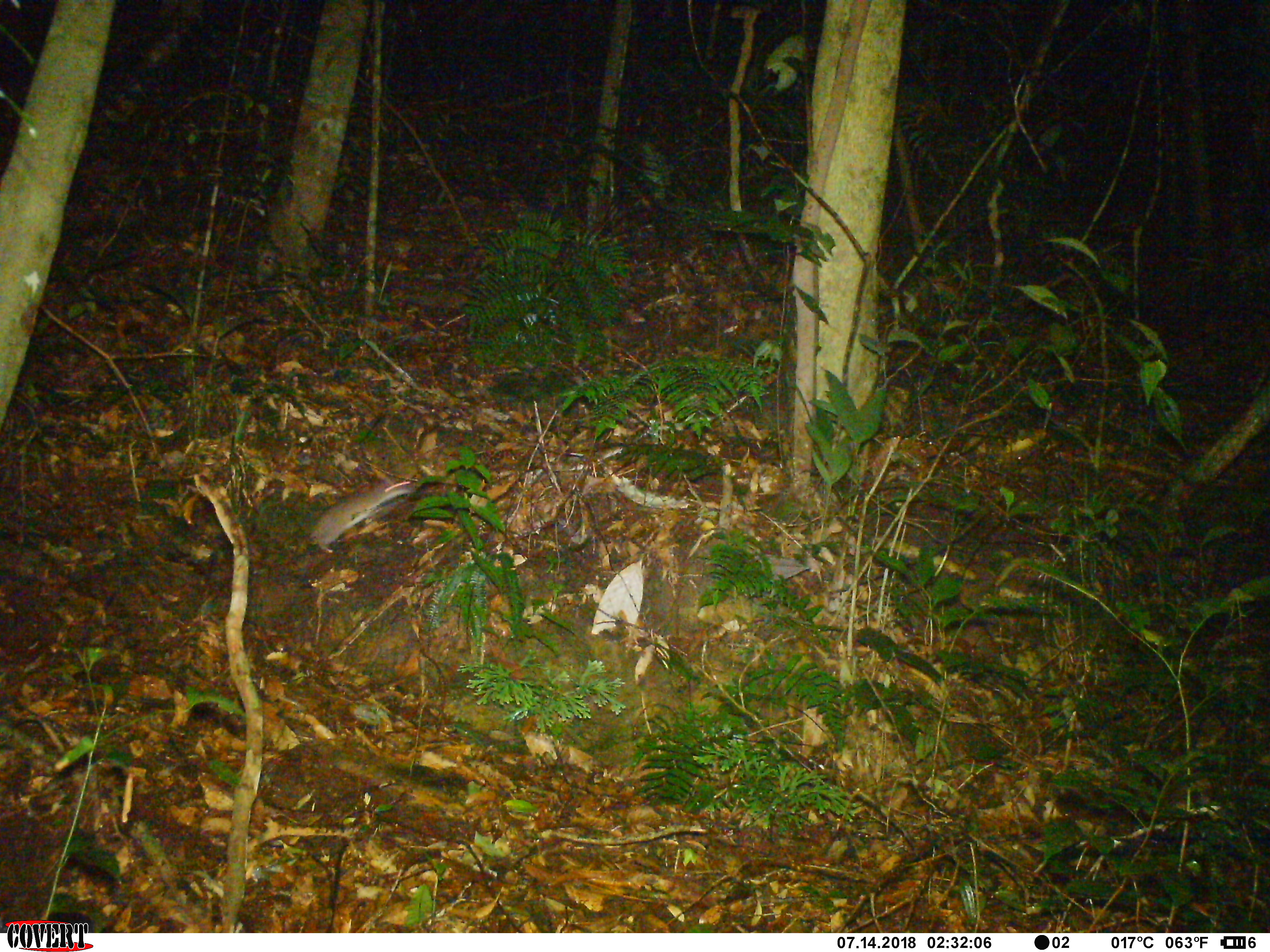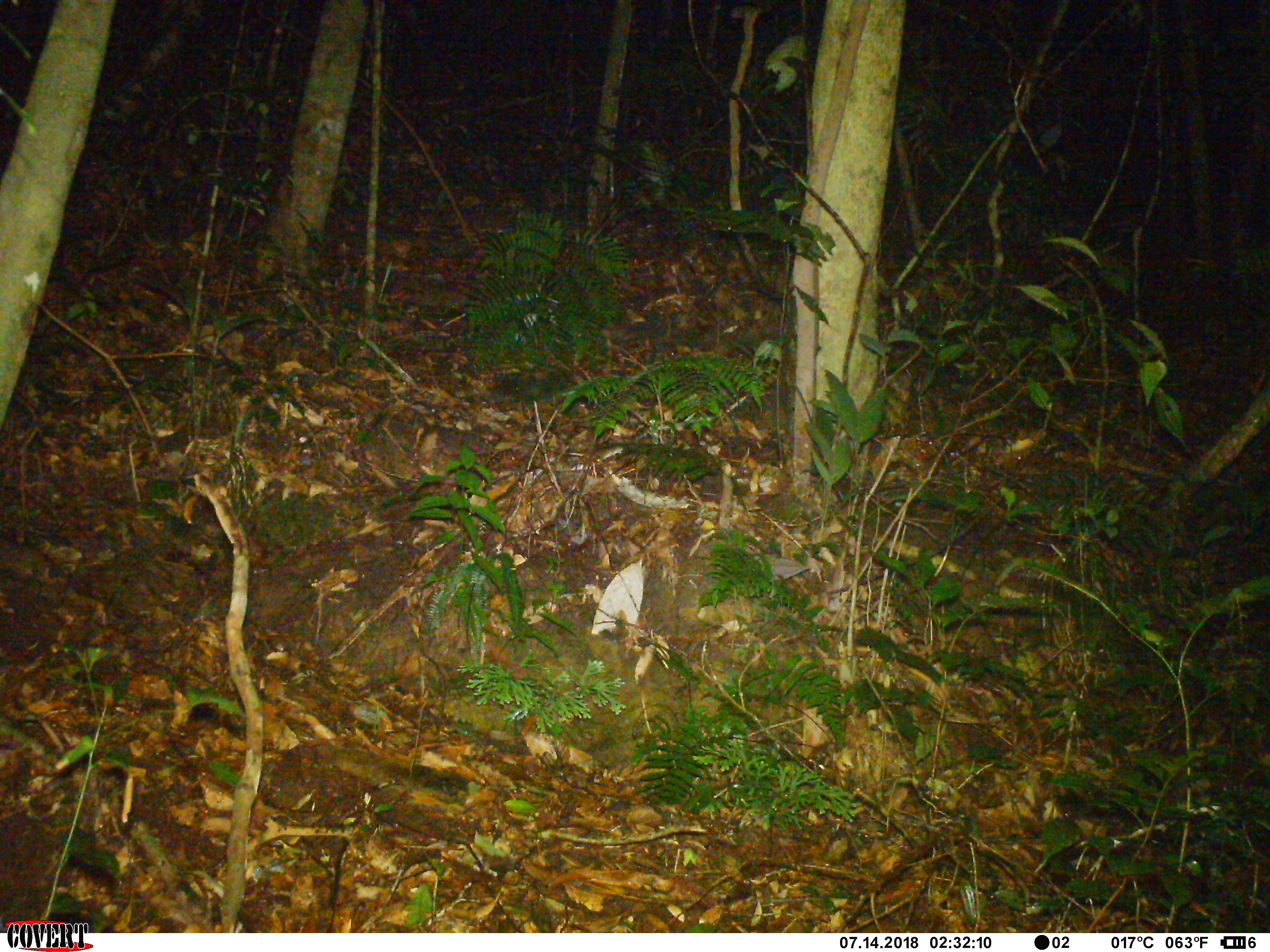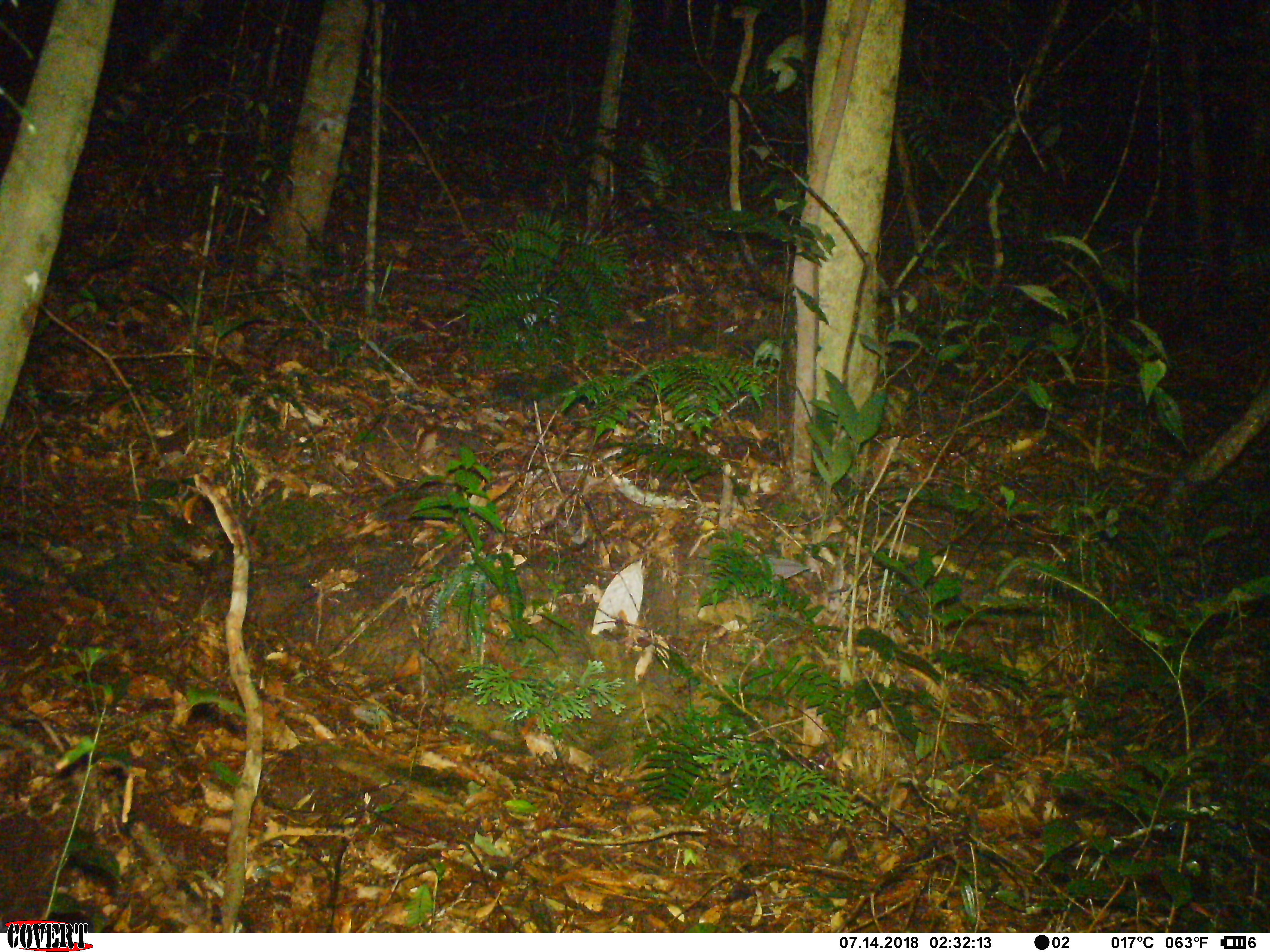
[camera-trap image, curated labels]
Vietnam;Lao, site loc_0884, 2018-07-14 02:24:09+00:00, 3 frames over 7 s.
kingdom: Animalia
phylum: Chordata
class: Mammalia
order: Rodentia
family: Muridae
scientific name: Muridae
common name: old-world mice and rats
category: unidentified murid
Unidentified murid (old-world mice and rats) (Muridae). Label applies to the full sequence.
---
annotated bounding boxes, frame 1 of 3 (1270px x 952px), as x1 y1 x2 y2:
unidentified murid: 297 474 421 555